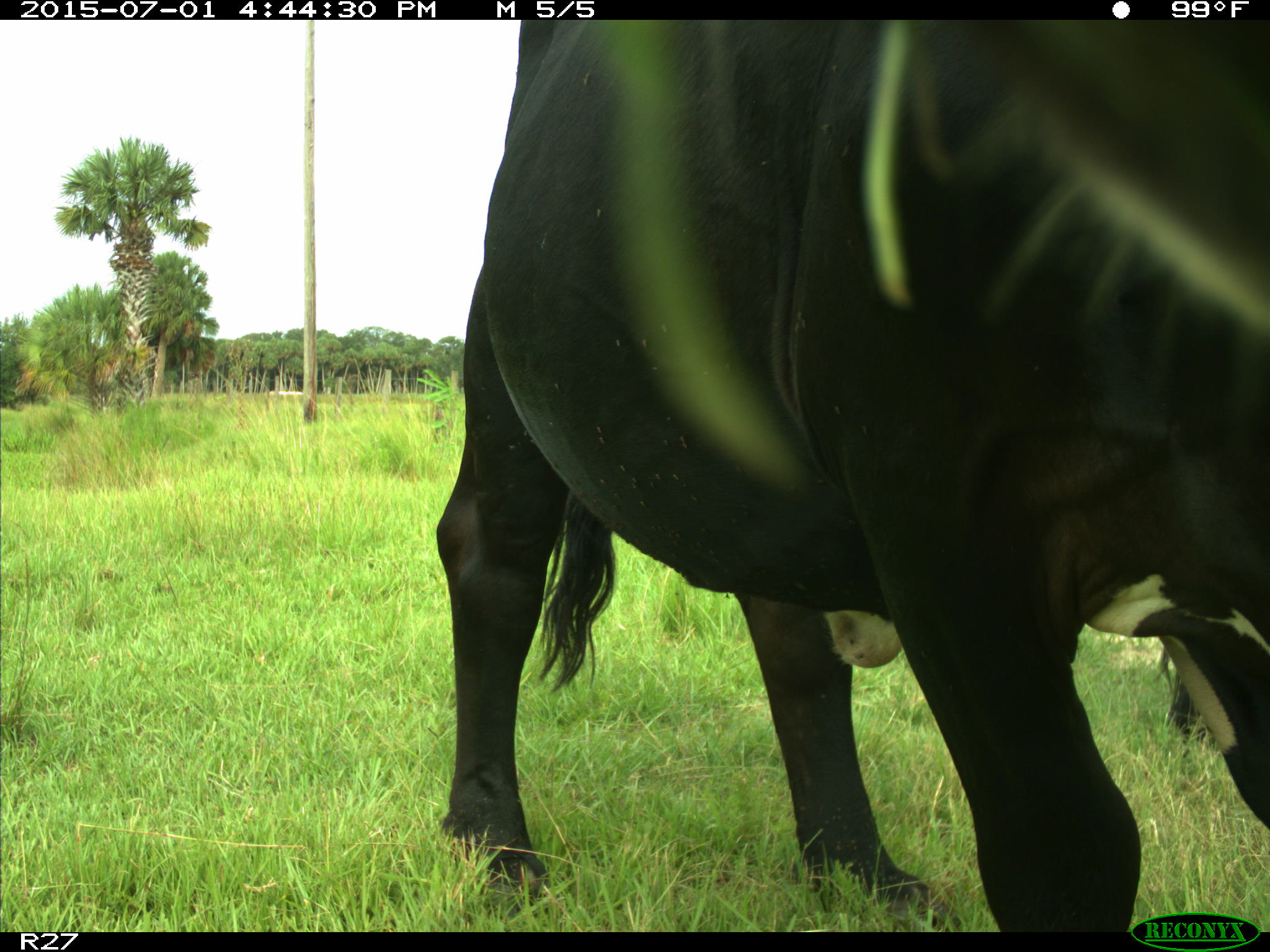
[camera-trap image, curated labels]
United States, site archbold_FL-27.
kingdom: Animalia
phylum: Chordata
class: Mammalia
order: Artiodactyla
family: Bovidae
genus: Bos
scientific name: Bos taurus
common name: domestic cow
Bos taurus (domestic cow).